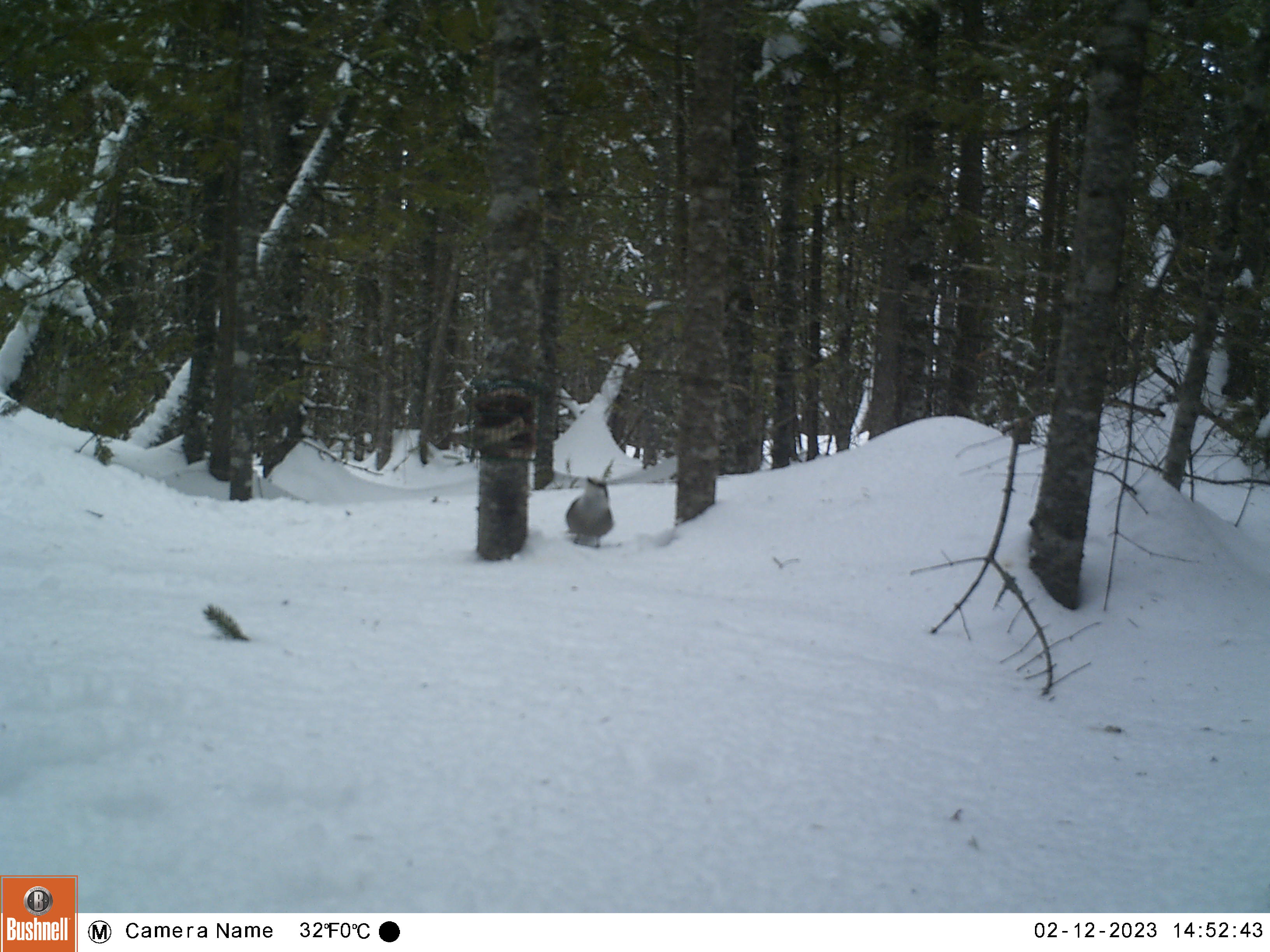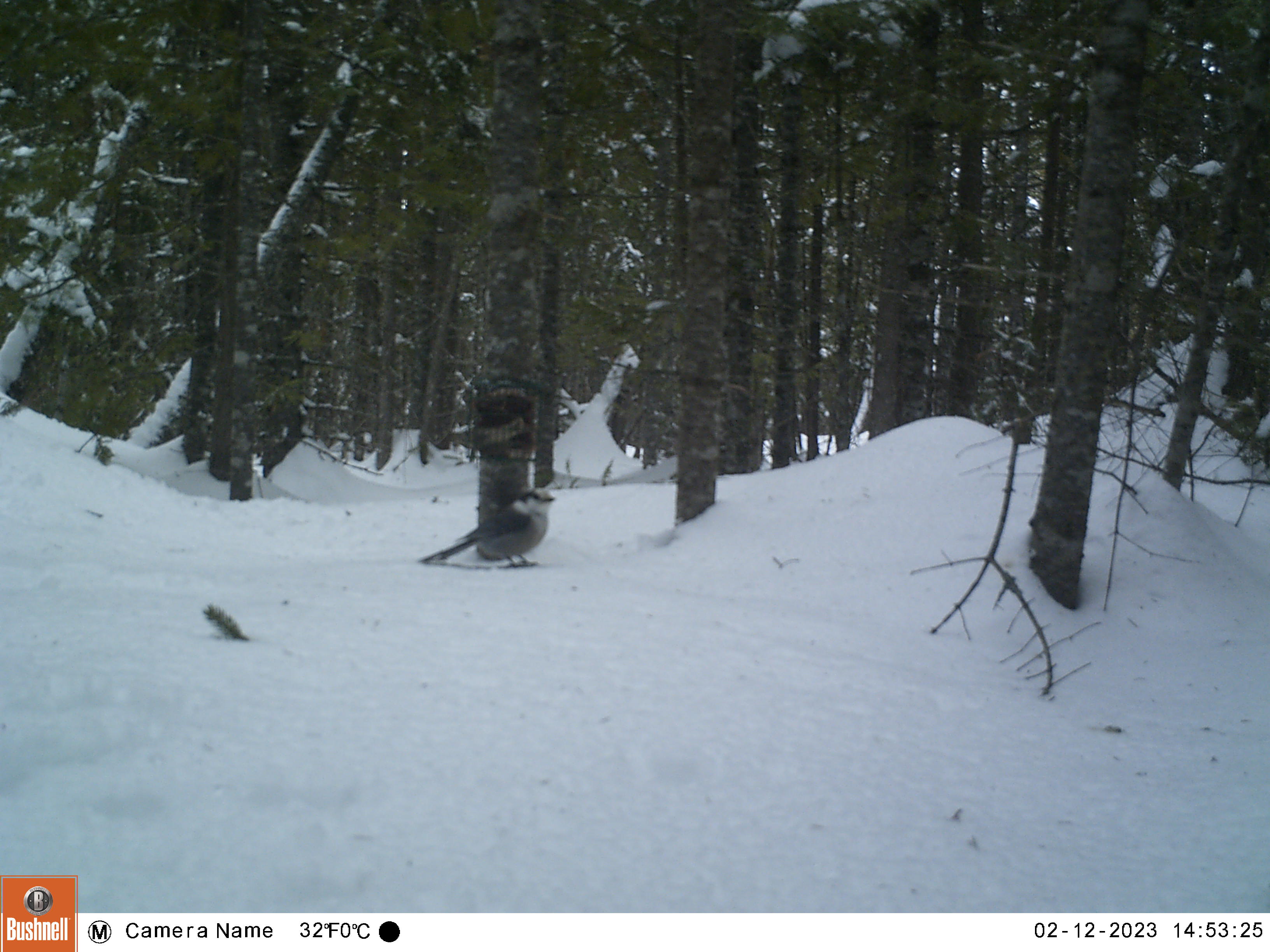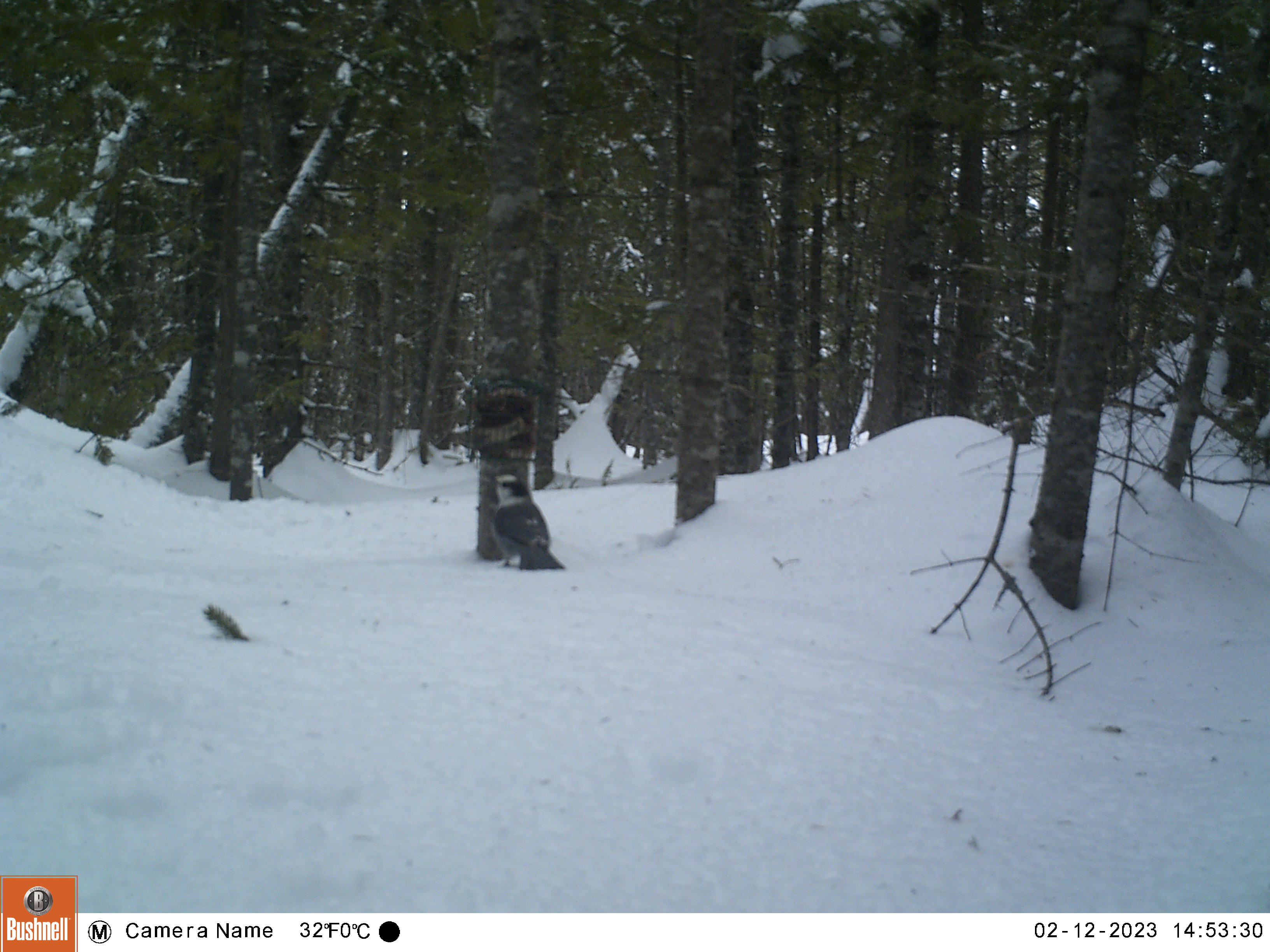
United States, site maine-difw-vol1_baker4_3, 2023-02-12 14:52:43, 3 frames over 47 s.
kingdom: Animalia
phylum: Chordata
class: Aves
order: Passeriformes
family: Corvidae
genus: Perisoreus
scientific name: Perisoreus canadensis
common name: canada jay